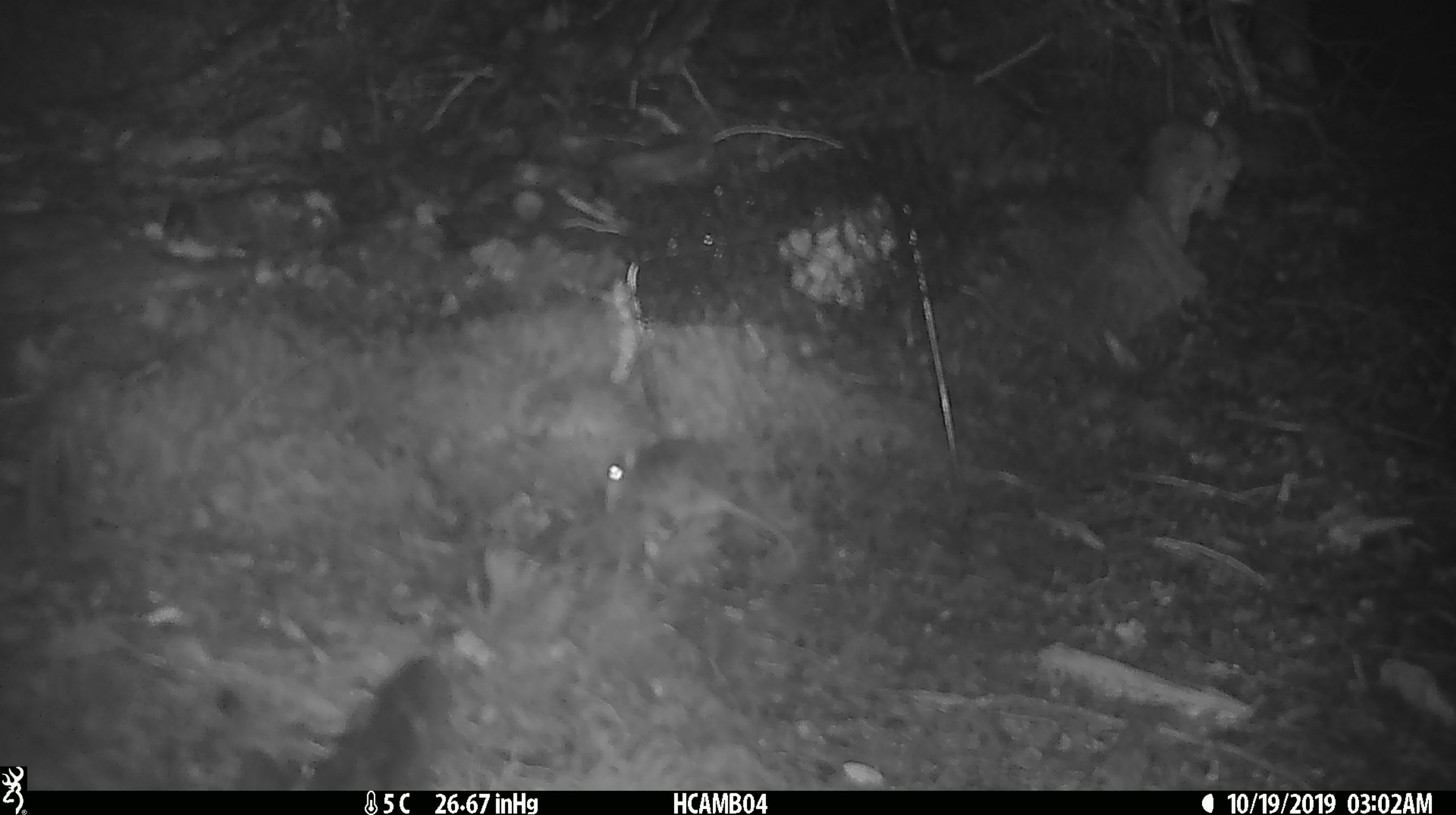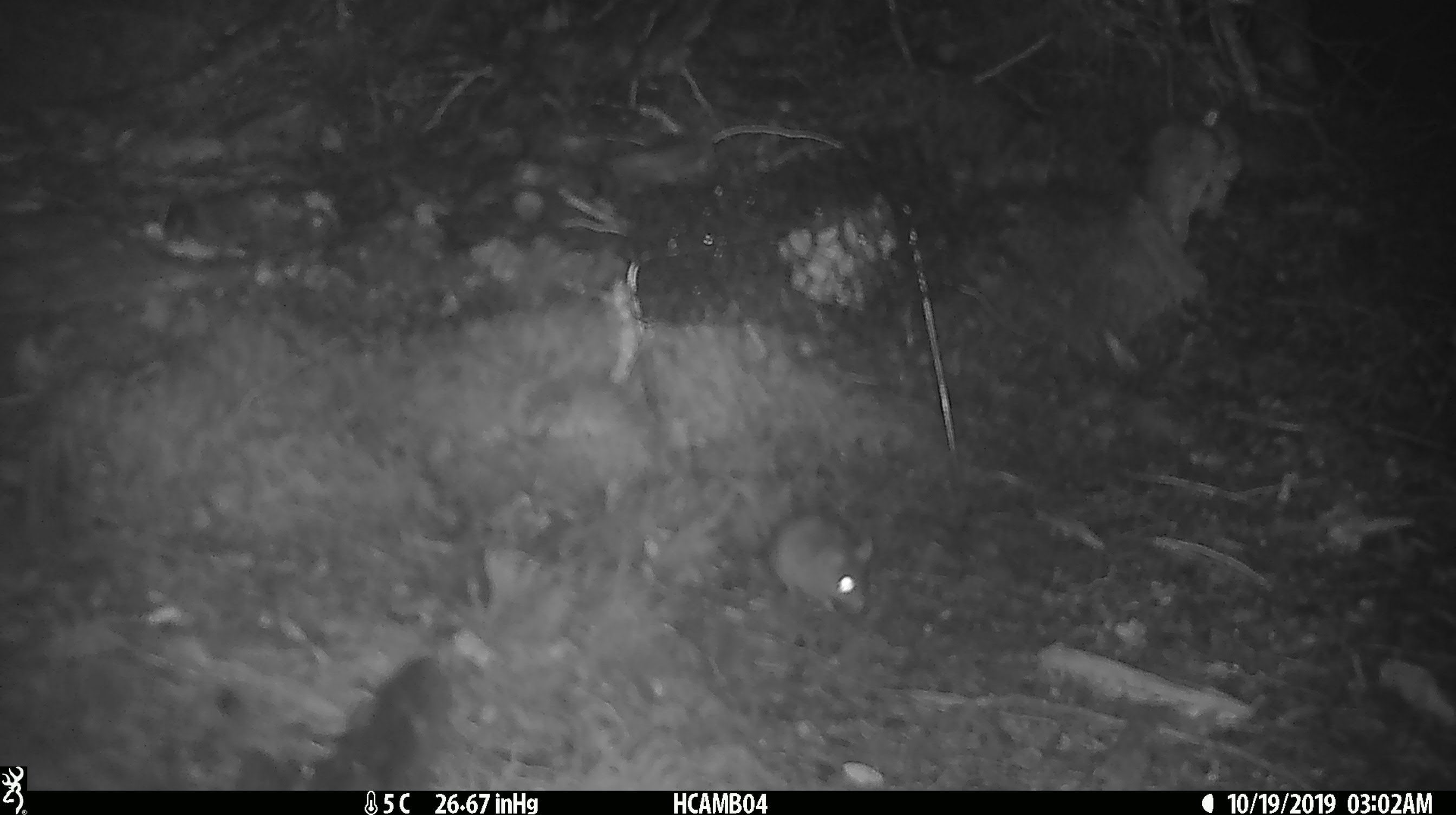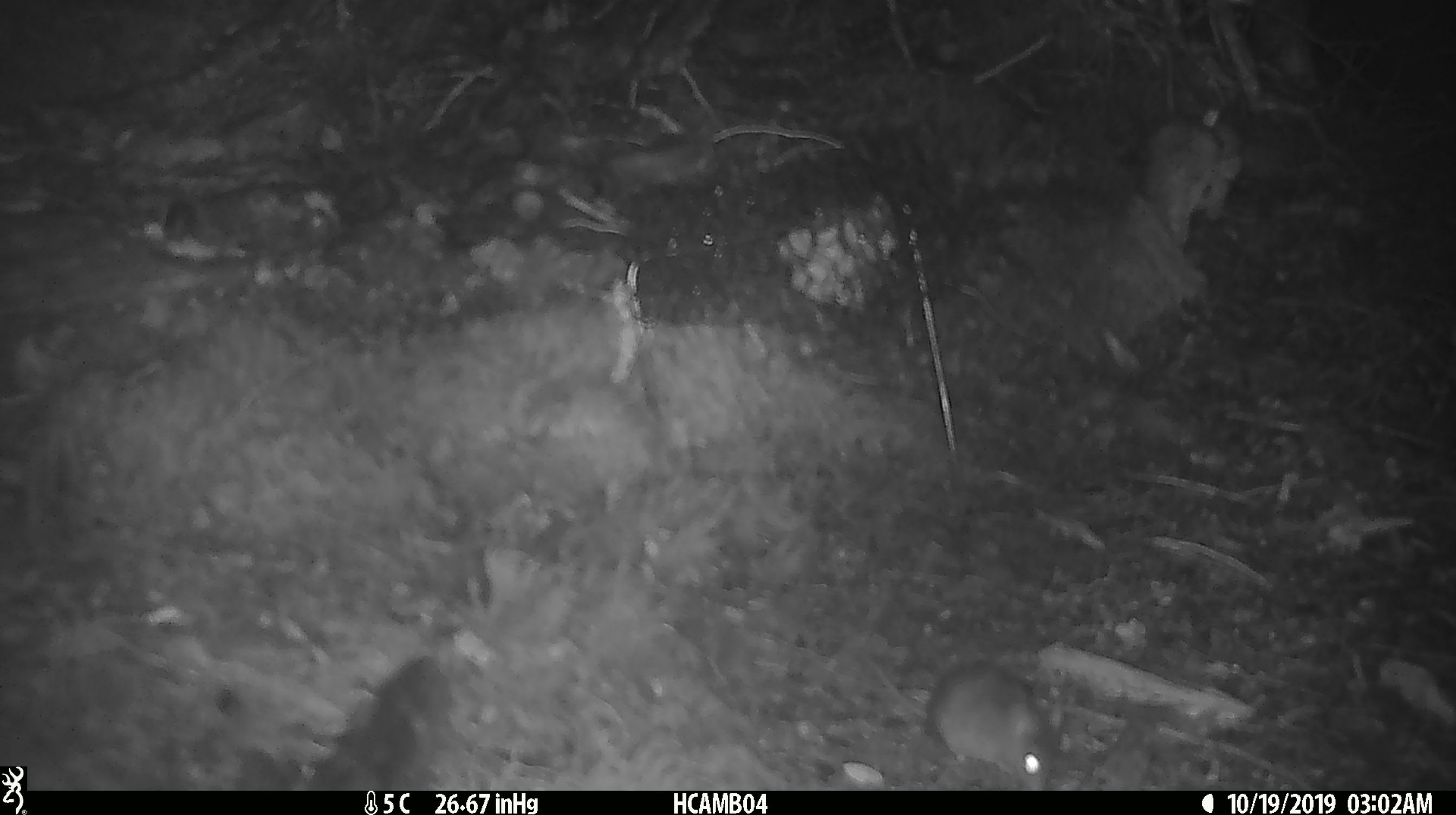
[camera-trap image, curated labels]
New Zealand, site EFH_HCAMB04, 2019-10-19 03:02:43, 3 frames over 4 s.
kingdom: Animalia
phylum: Chordata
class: Mammalia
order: Rodentia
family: Muridae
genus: Mus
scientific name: Mus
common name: mouse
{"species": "mouse (Mus)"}